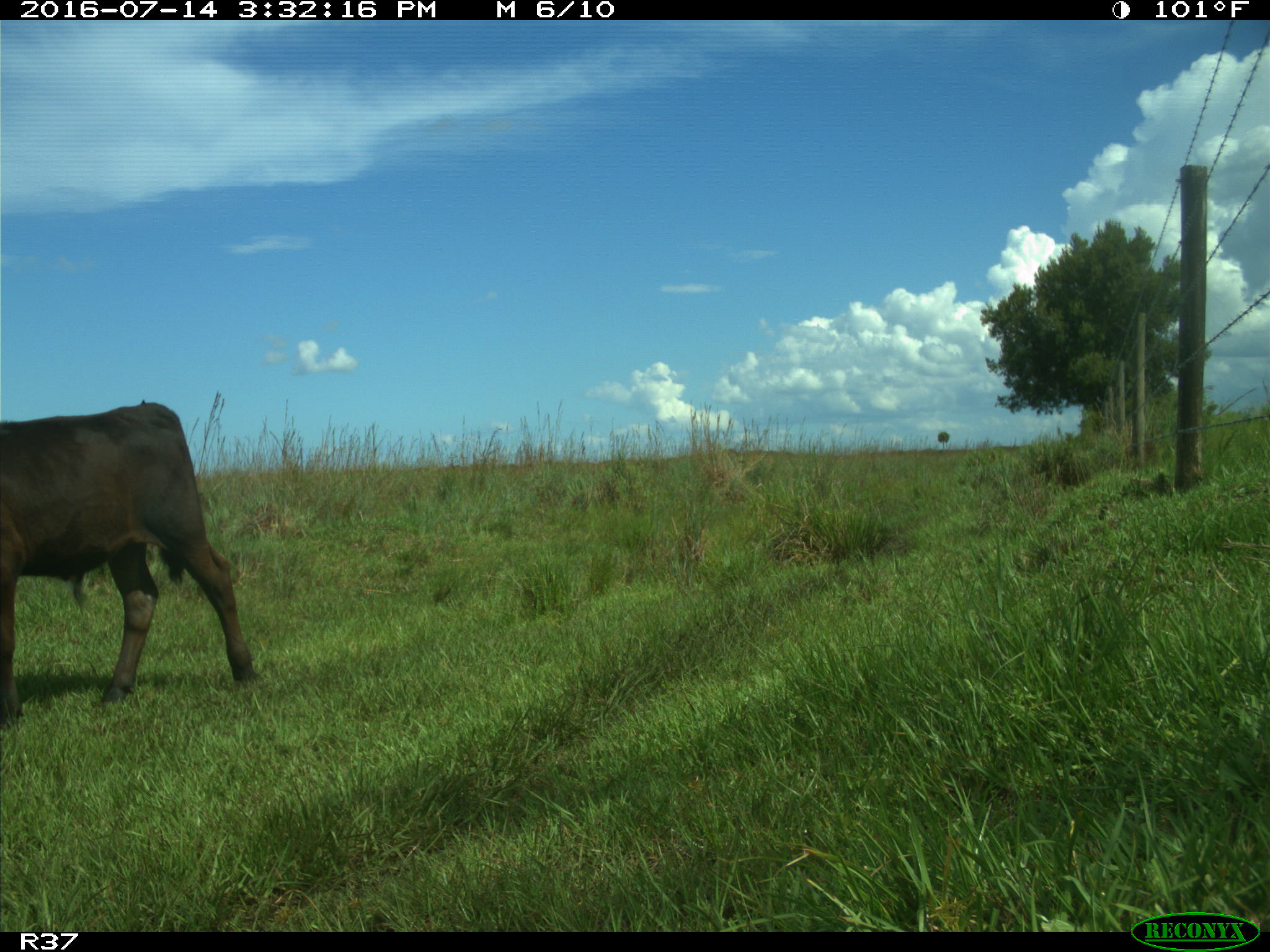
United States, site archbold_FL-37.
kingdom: Animalia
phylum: Chordata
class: Mammalia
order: Artiodactyla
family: Bovidae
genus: Bos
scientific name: Bos taurus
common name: domestic cow